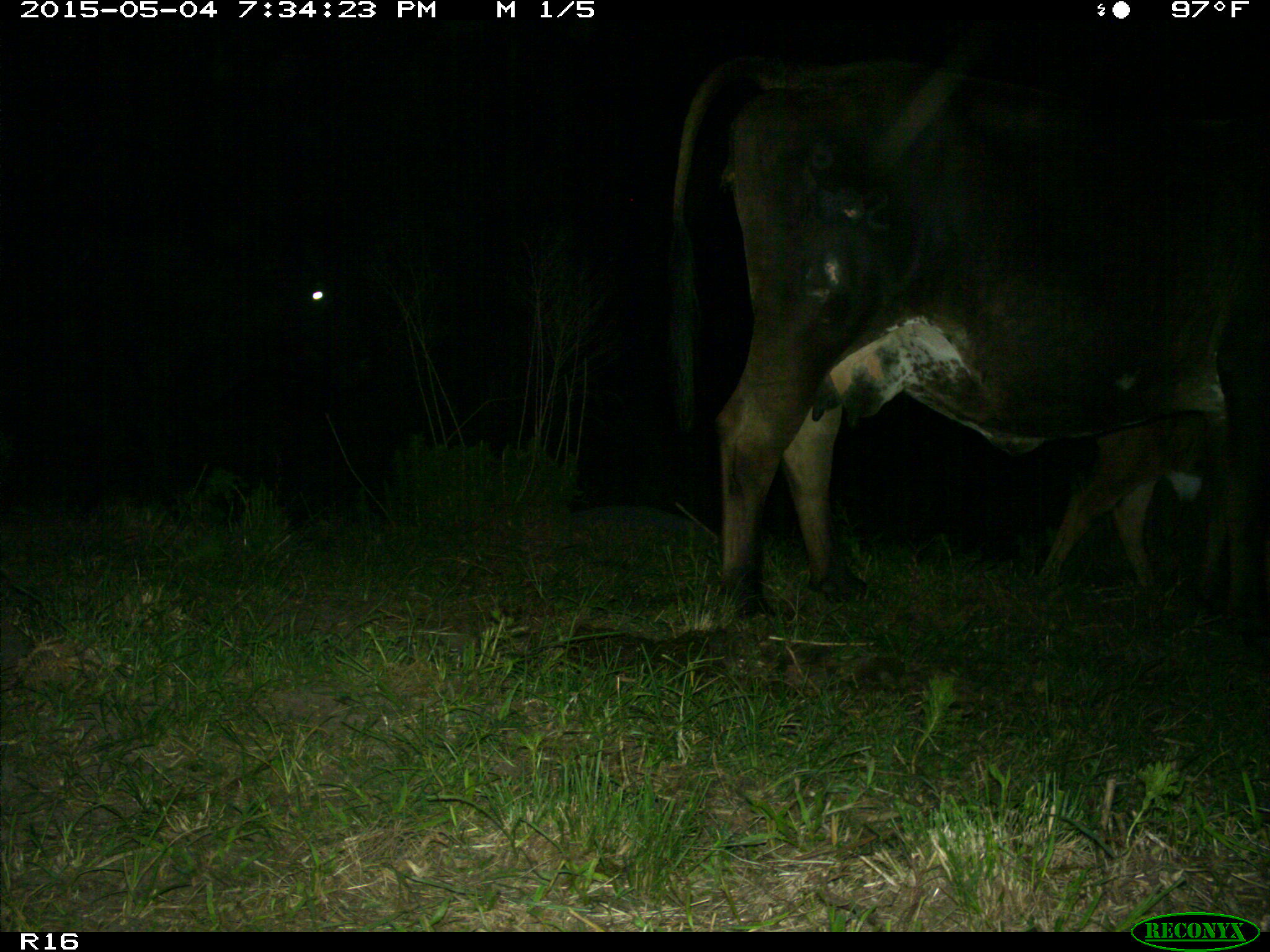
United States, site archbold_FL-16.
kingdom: Animalia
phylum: Chordata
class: Mammalia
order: Artiodactyla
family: Bovidae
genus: Bos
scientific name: Bos taurus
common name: domestic cow